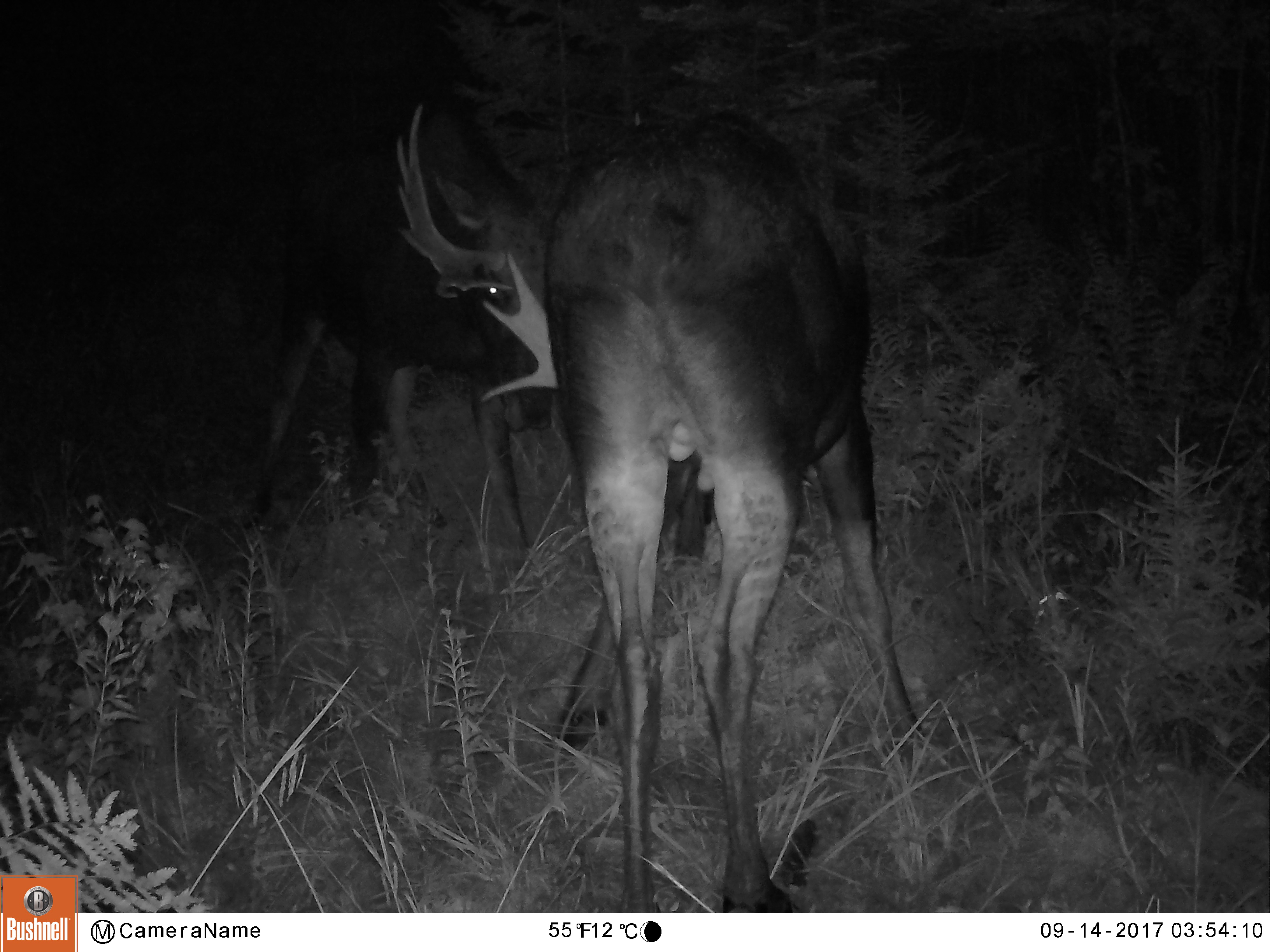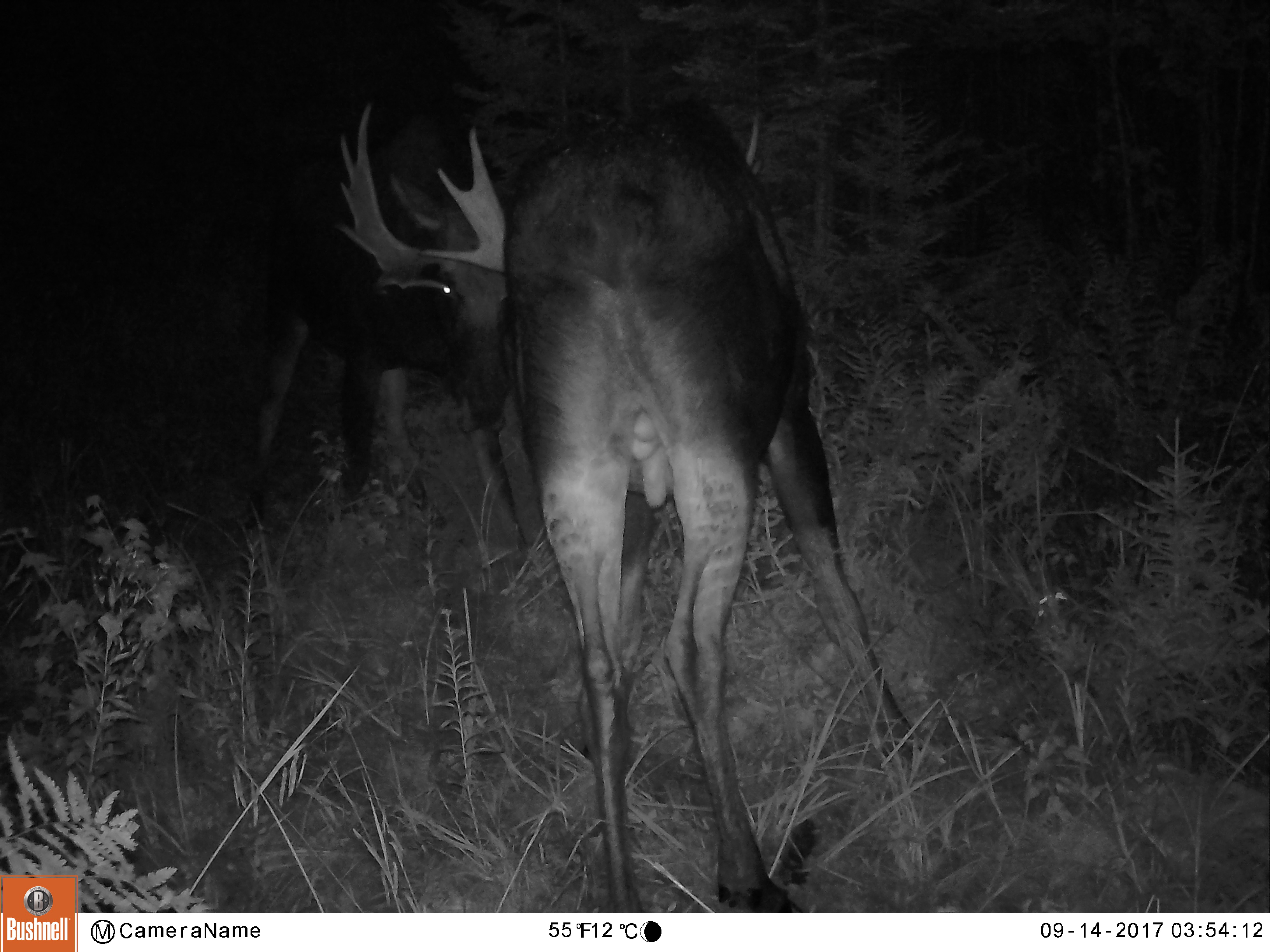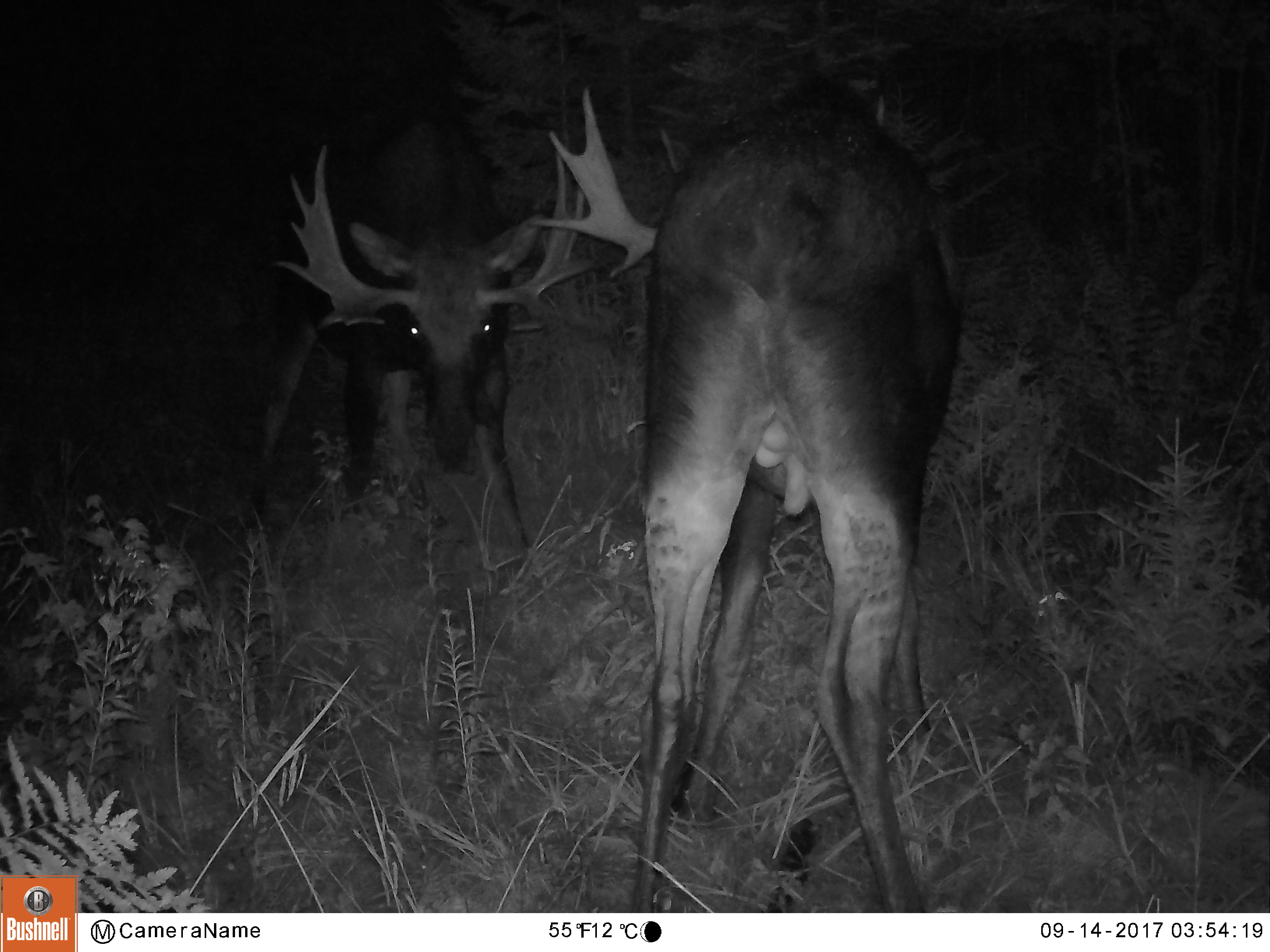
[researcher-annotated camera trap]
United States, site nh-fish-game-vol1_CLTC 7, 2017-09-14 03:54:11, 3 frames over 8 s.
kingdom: Animalia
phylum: Chordata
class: Mammalia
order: Artiodactyla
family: Cervidae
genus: Alces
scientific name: Alces alces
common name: moose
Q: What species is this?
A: Moose (Alces alces).